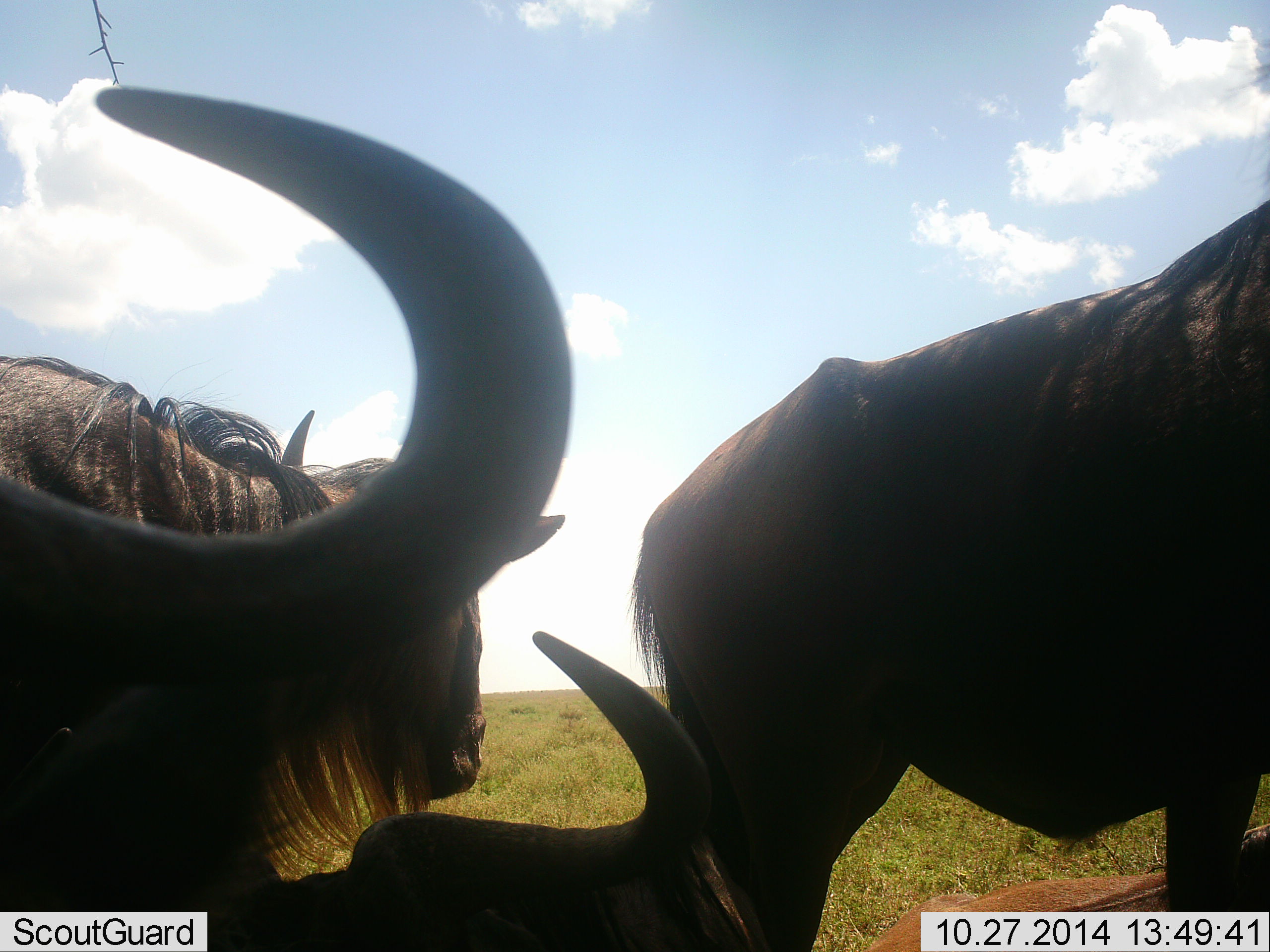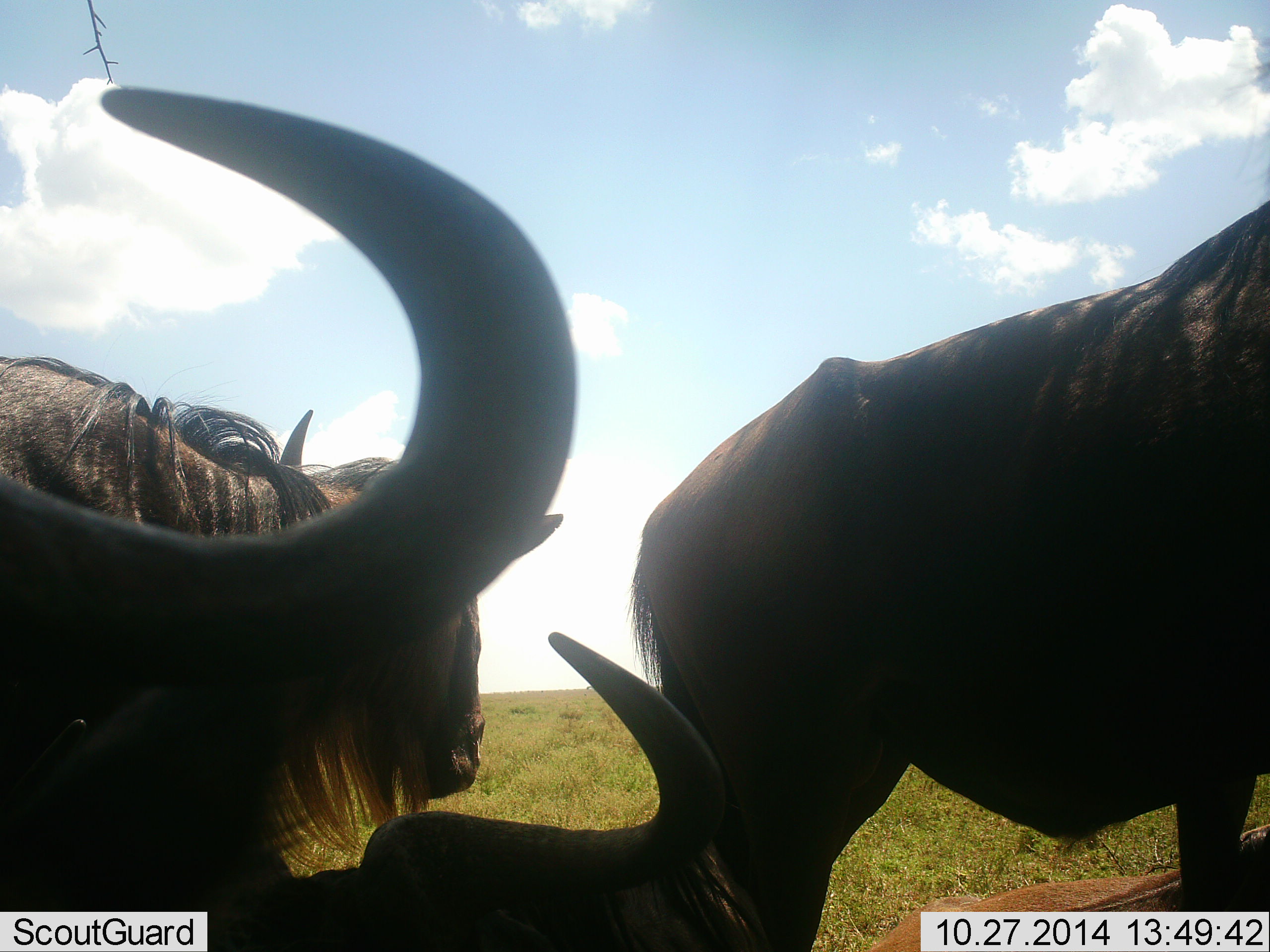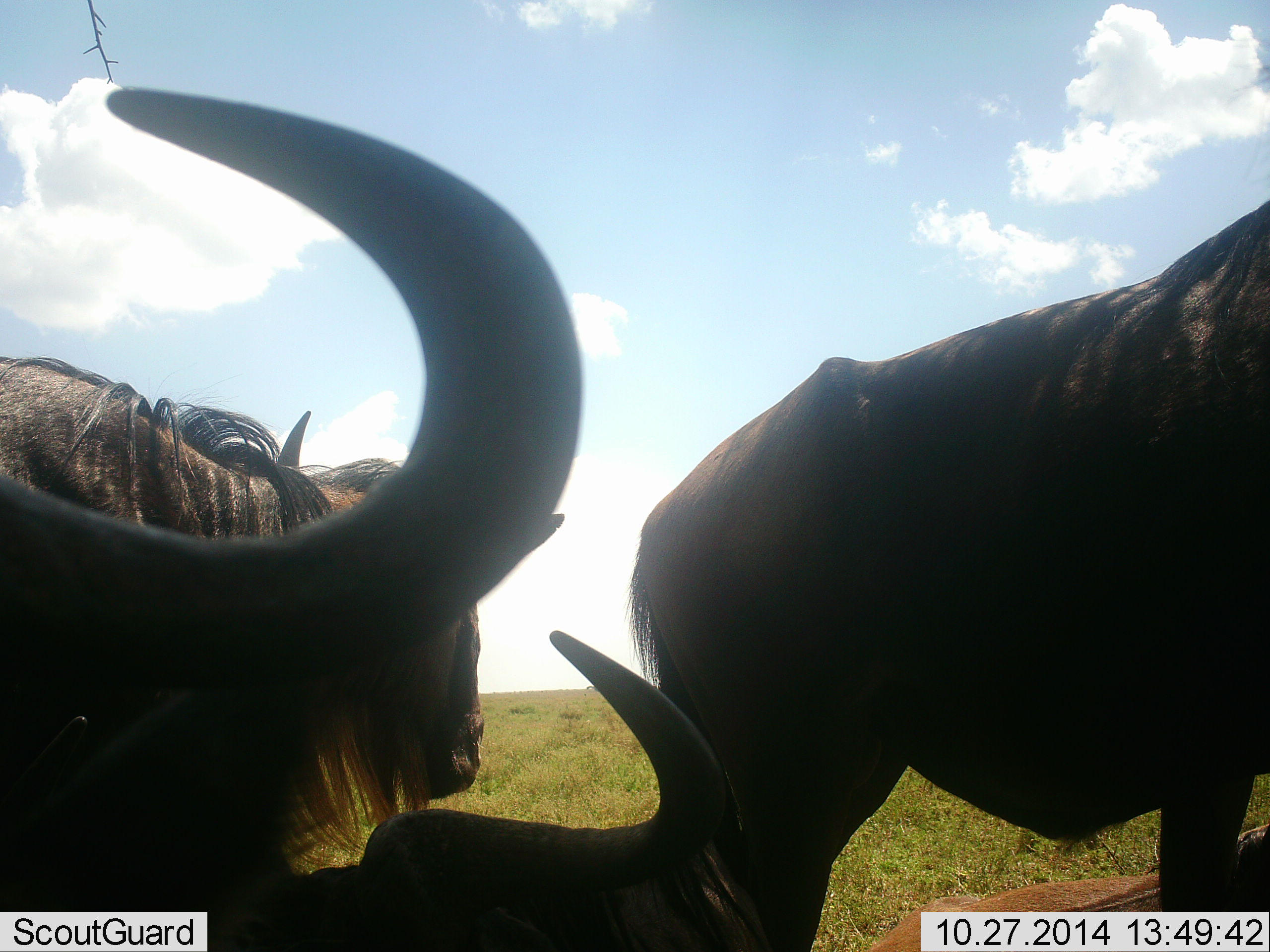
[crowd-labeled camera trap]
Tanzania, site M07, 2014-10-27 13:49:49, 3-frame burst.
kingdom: Animalia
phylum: Chordata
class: Mammalia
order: Artiodactyla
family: Bovidae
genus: Connochaetes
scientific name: Connochaetes taurinus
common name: blue wildebeest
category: wildebeest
Wildebeest (blue wildebeest) (Connochaetes taurinus), count 4. Behavior (volunteer vote fractions): standing 90%, resting 100%, moving 0%, interacting 0%. Young present (vote fraction): 0%. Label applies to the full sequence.